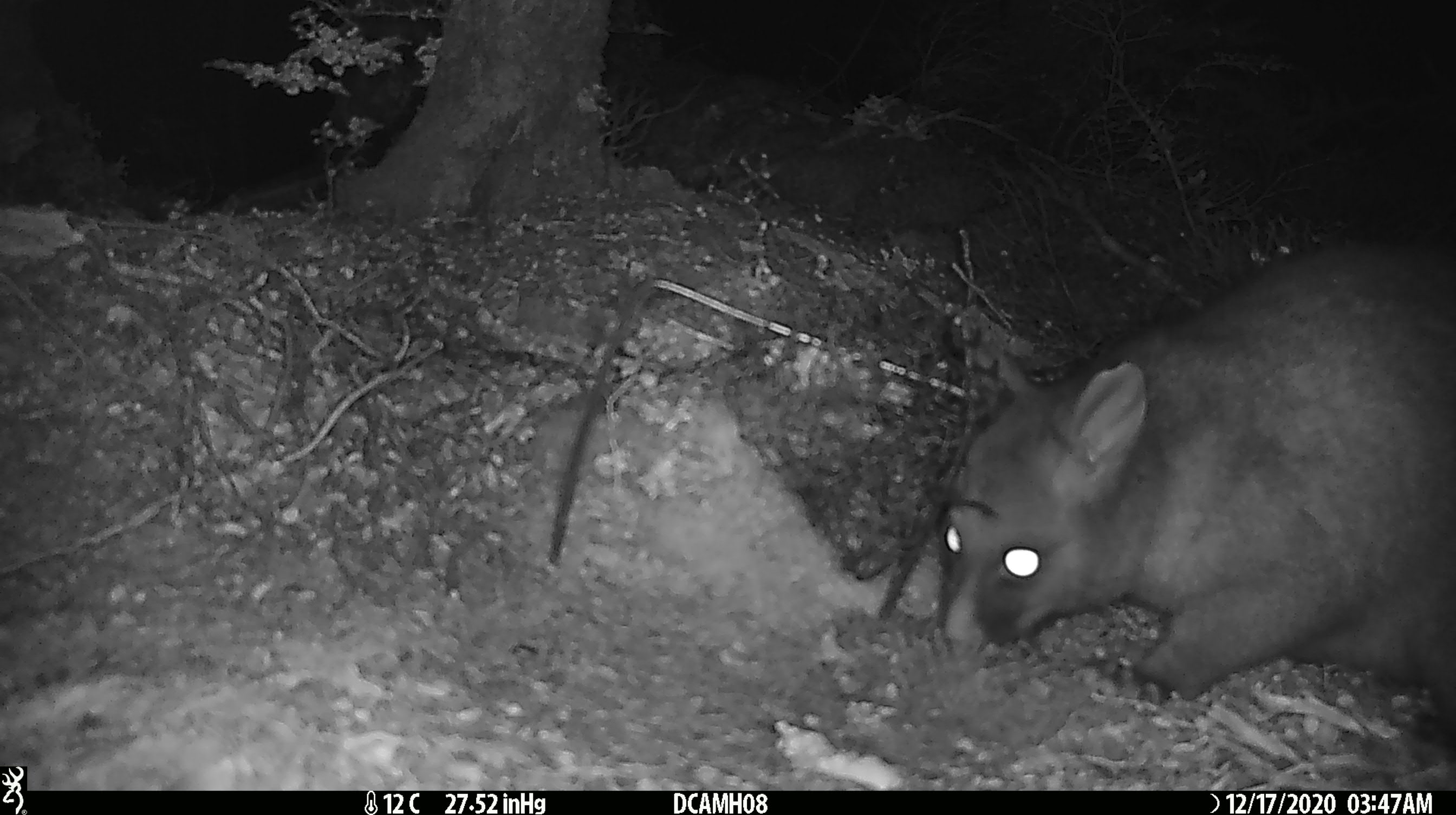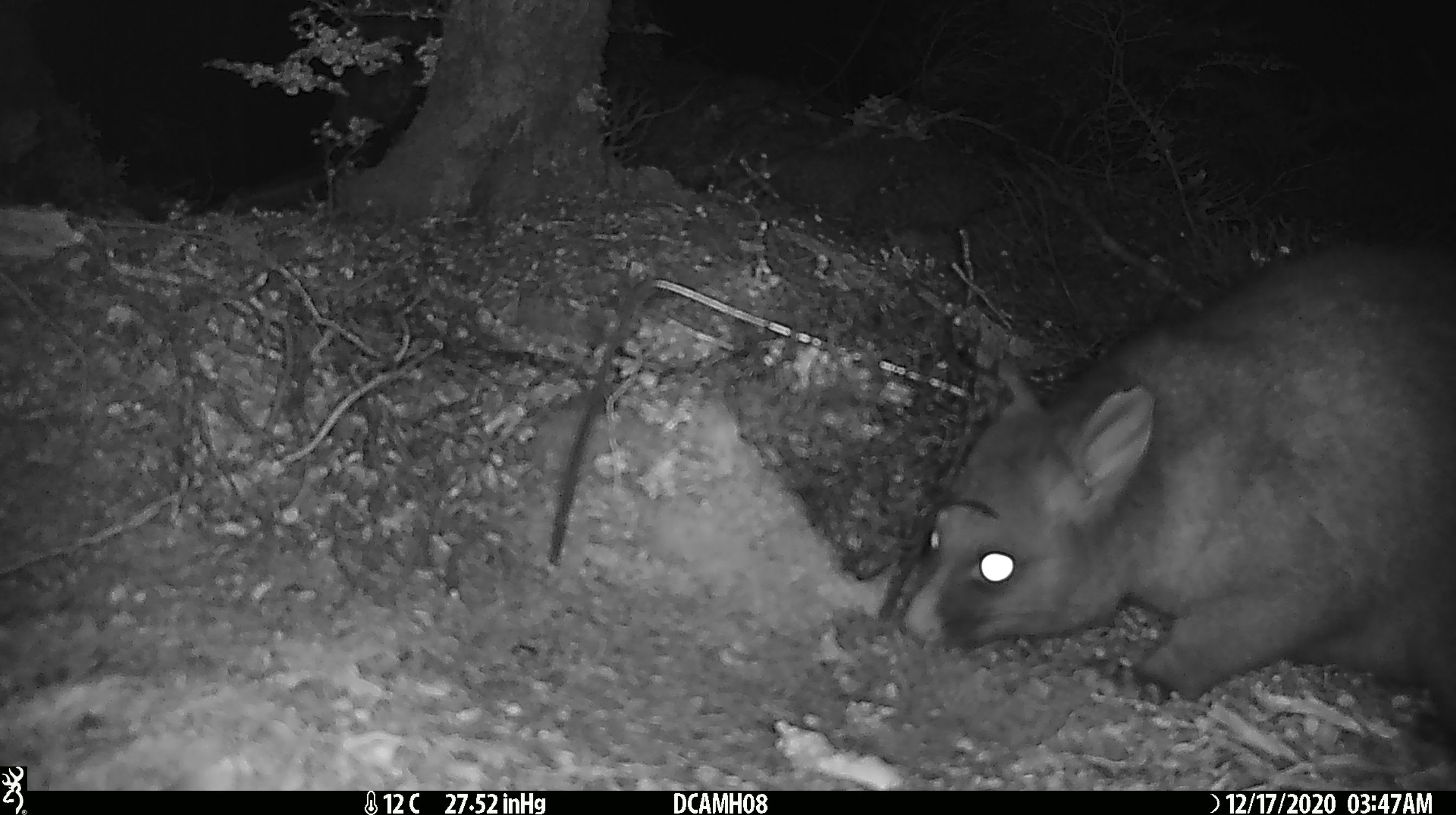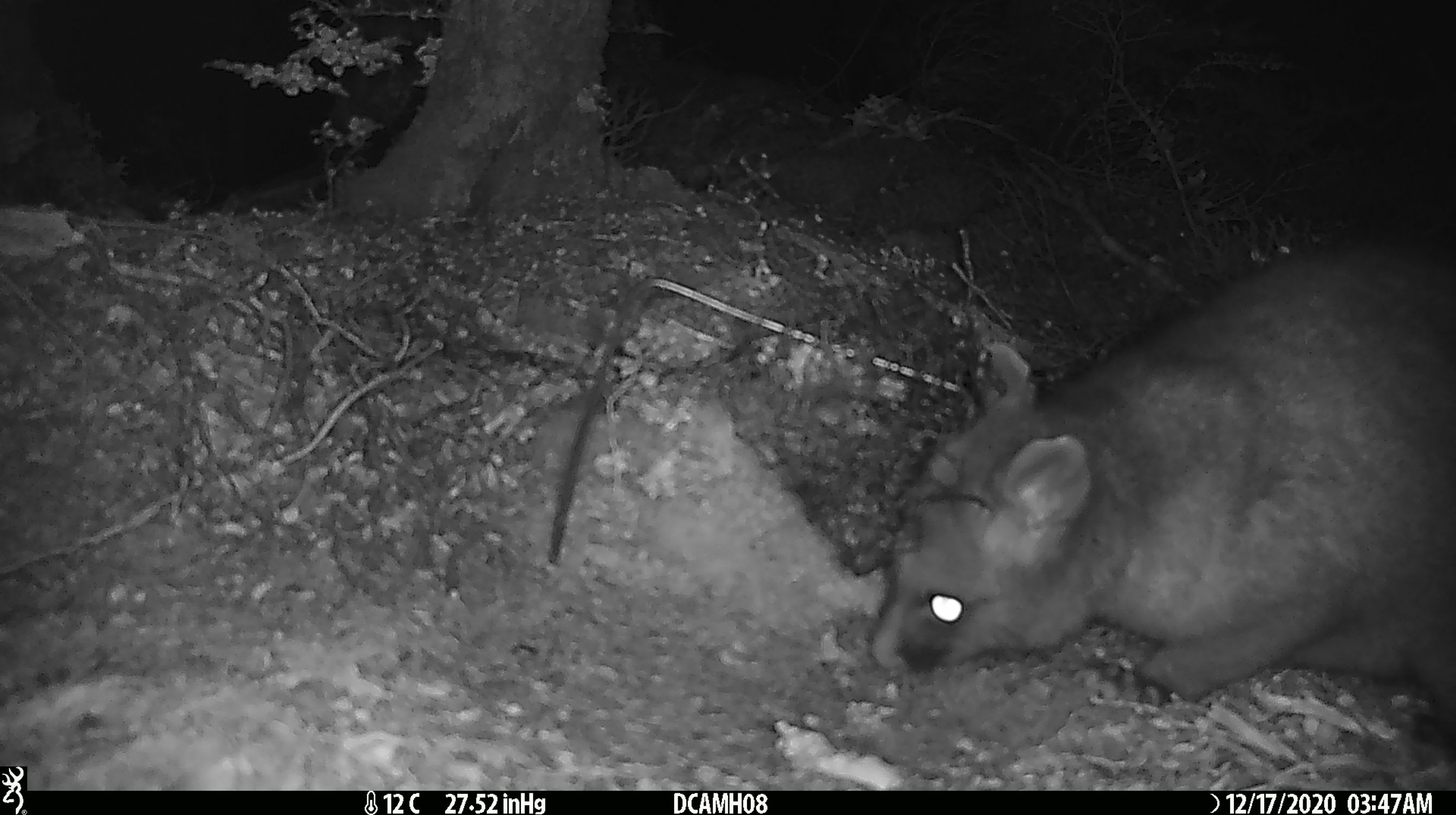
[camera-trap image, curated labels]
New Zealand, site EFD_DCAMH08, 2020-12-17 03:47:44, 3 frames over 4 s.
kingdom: Animalia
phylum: Chordata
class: Mammalia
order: Diprotodontia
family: Phalangeridae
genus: Trichosurus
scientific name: Trichosurus vulpecula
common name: common brushtail possum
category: possum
Possum (common brushtail possum) (Trichosurus vulpecula).